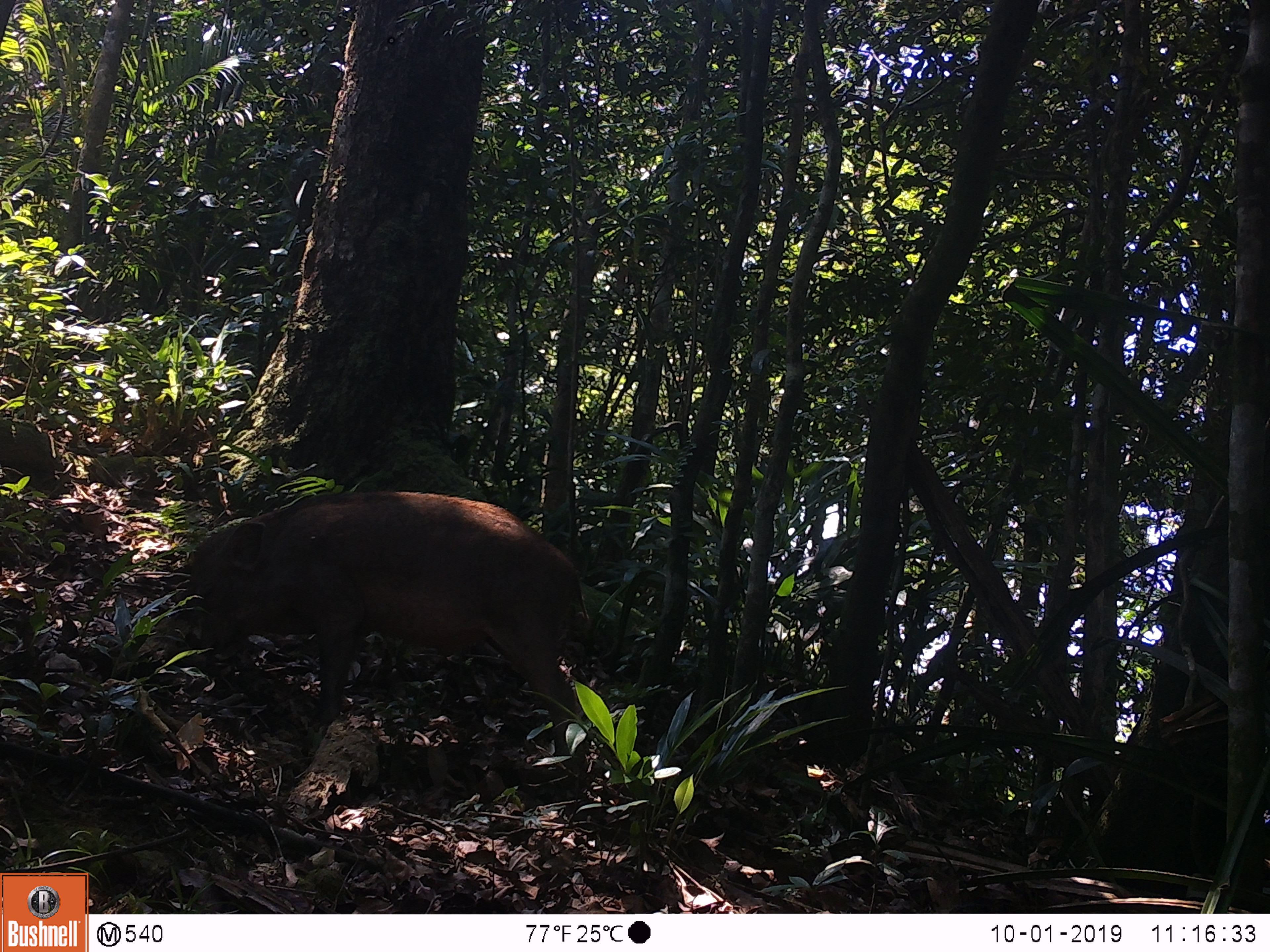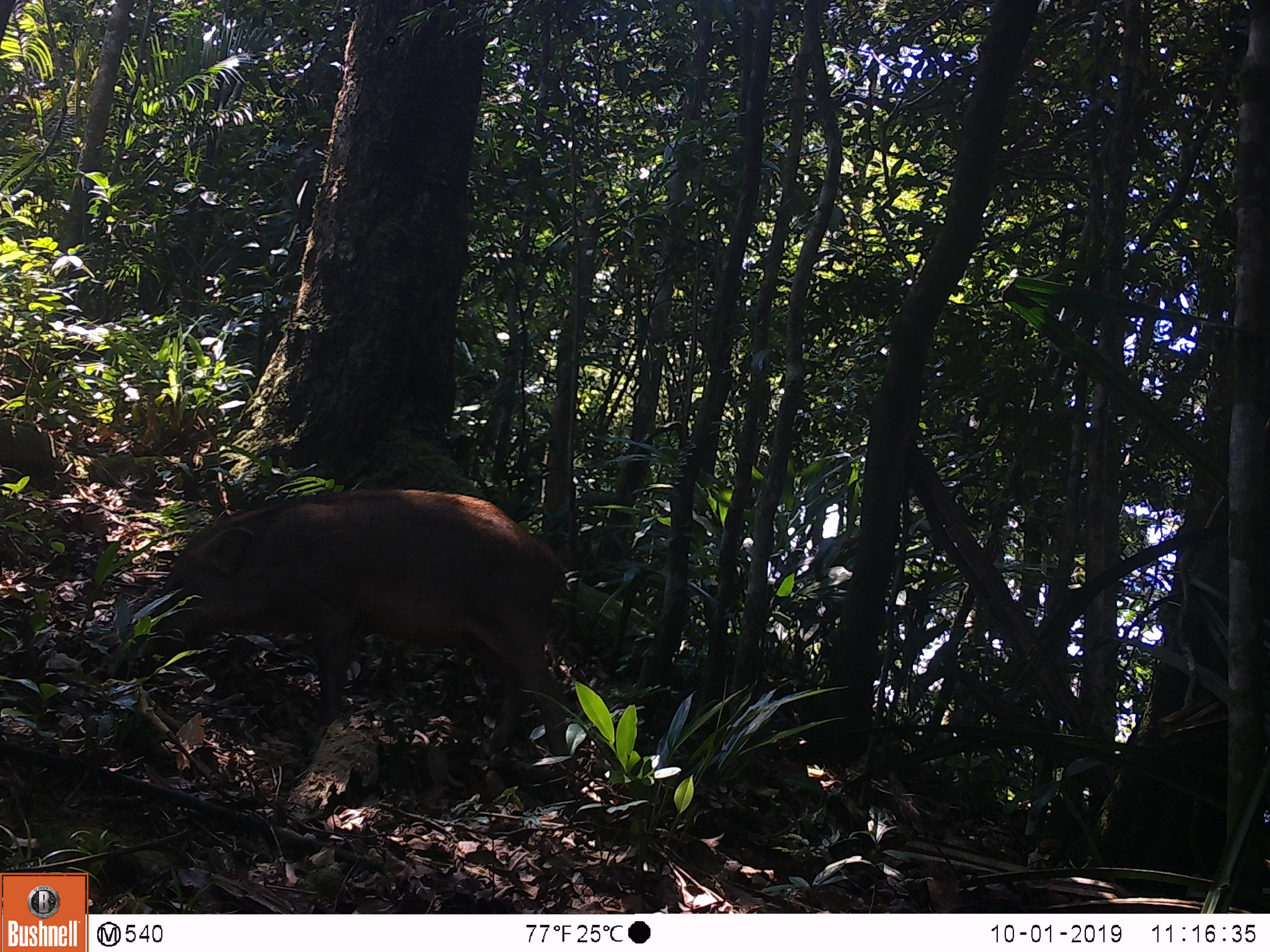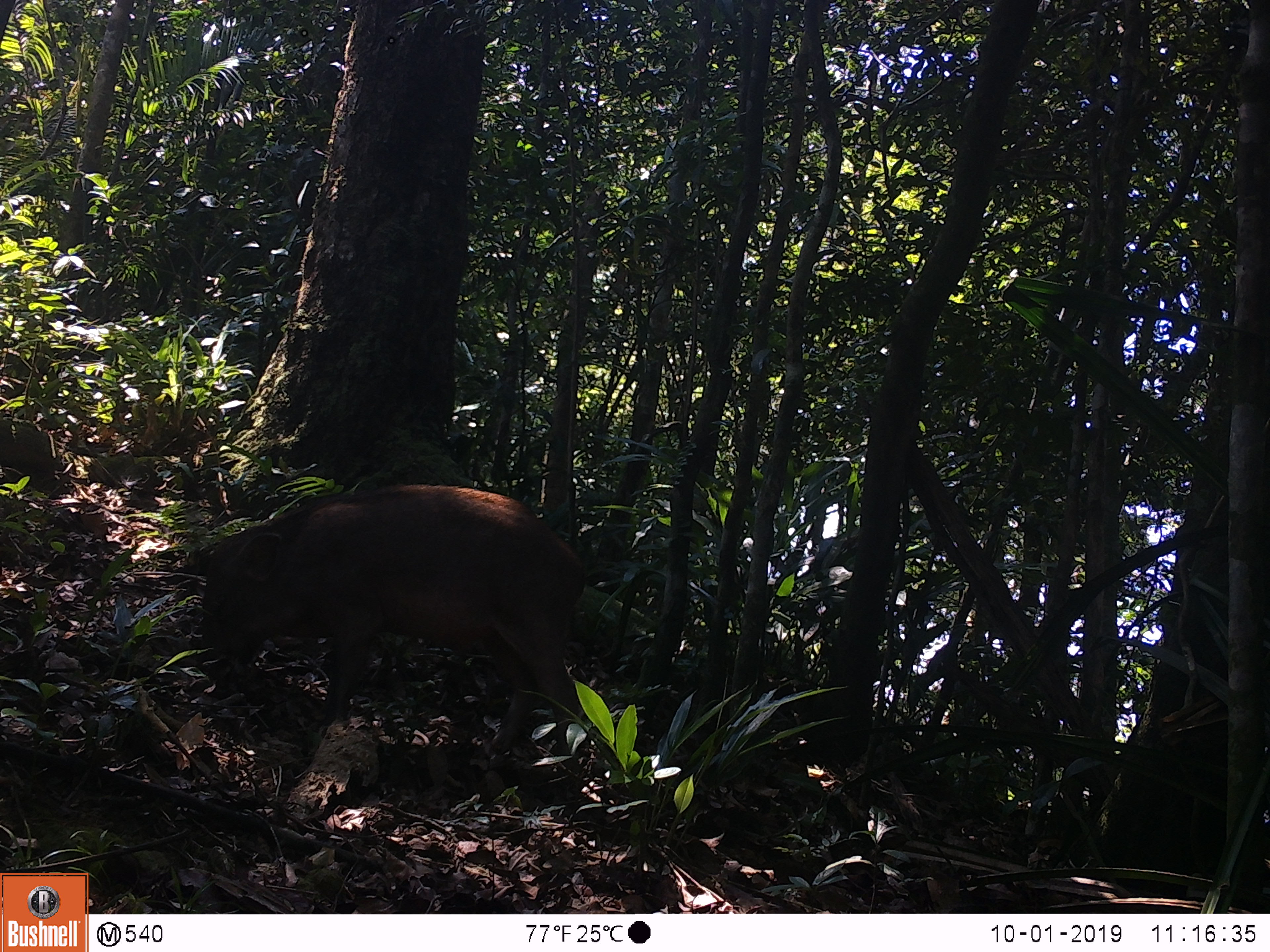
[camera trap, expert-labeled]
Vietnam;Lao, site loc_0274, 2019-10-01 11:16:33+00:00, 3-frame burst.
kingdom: Animalia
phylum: Chordata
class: Mammalia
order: Artiodactyla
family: Suidae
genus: Sus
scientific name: Sus scrofa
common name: eurasian wild pig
Eurasian wild pig (Sus scrofa). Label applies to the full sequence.